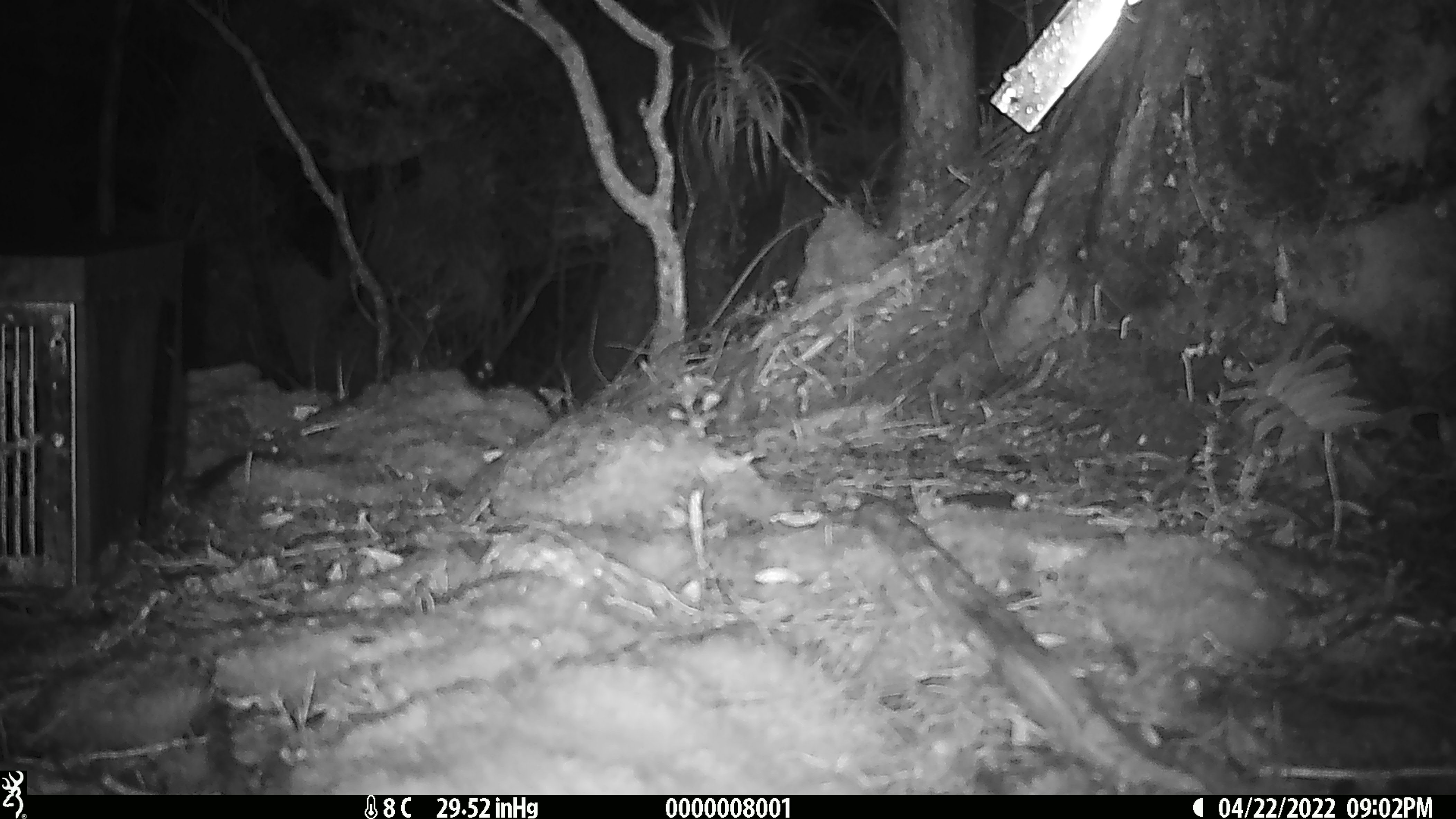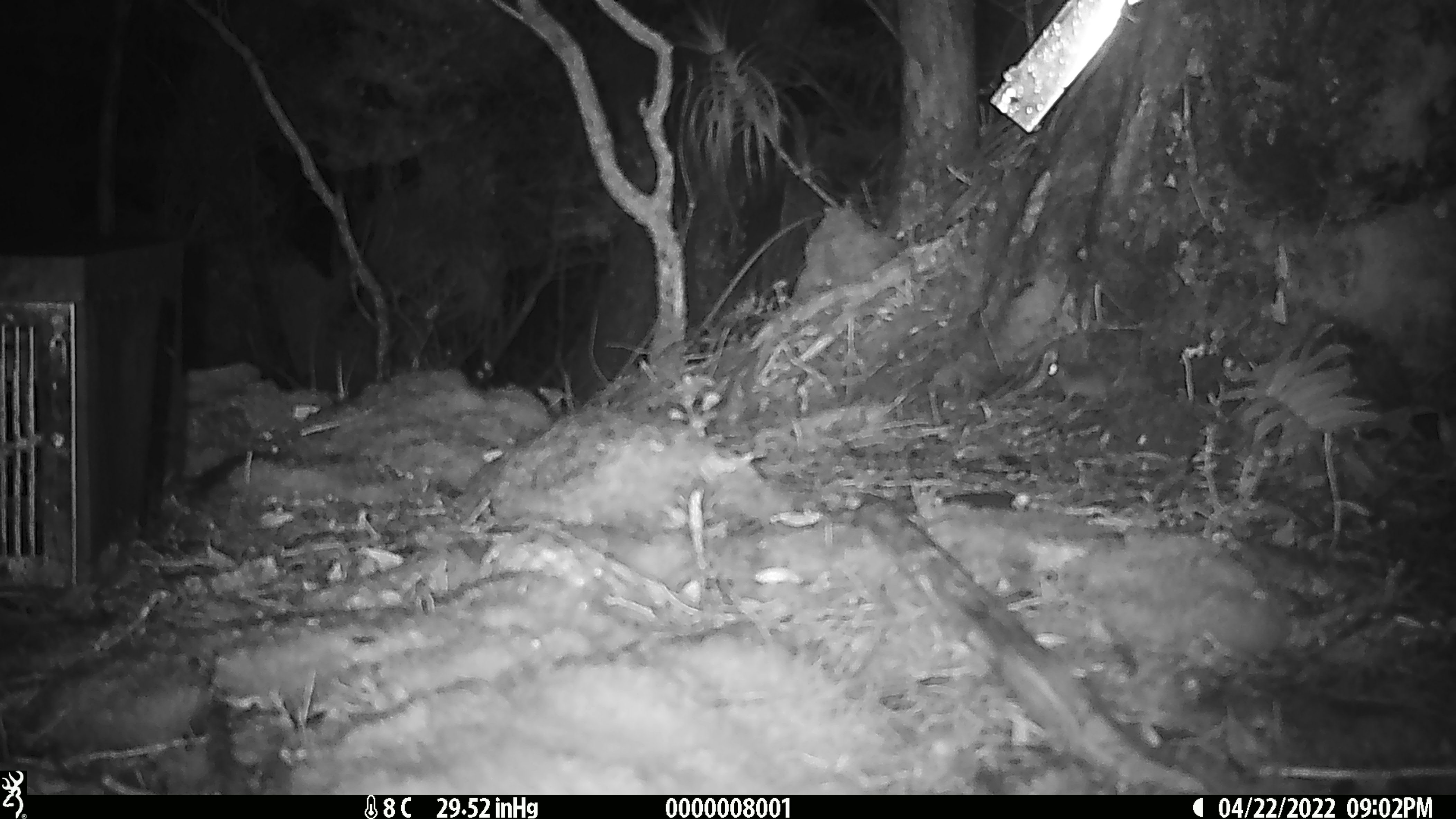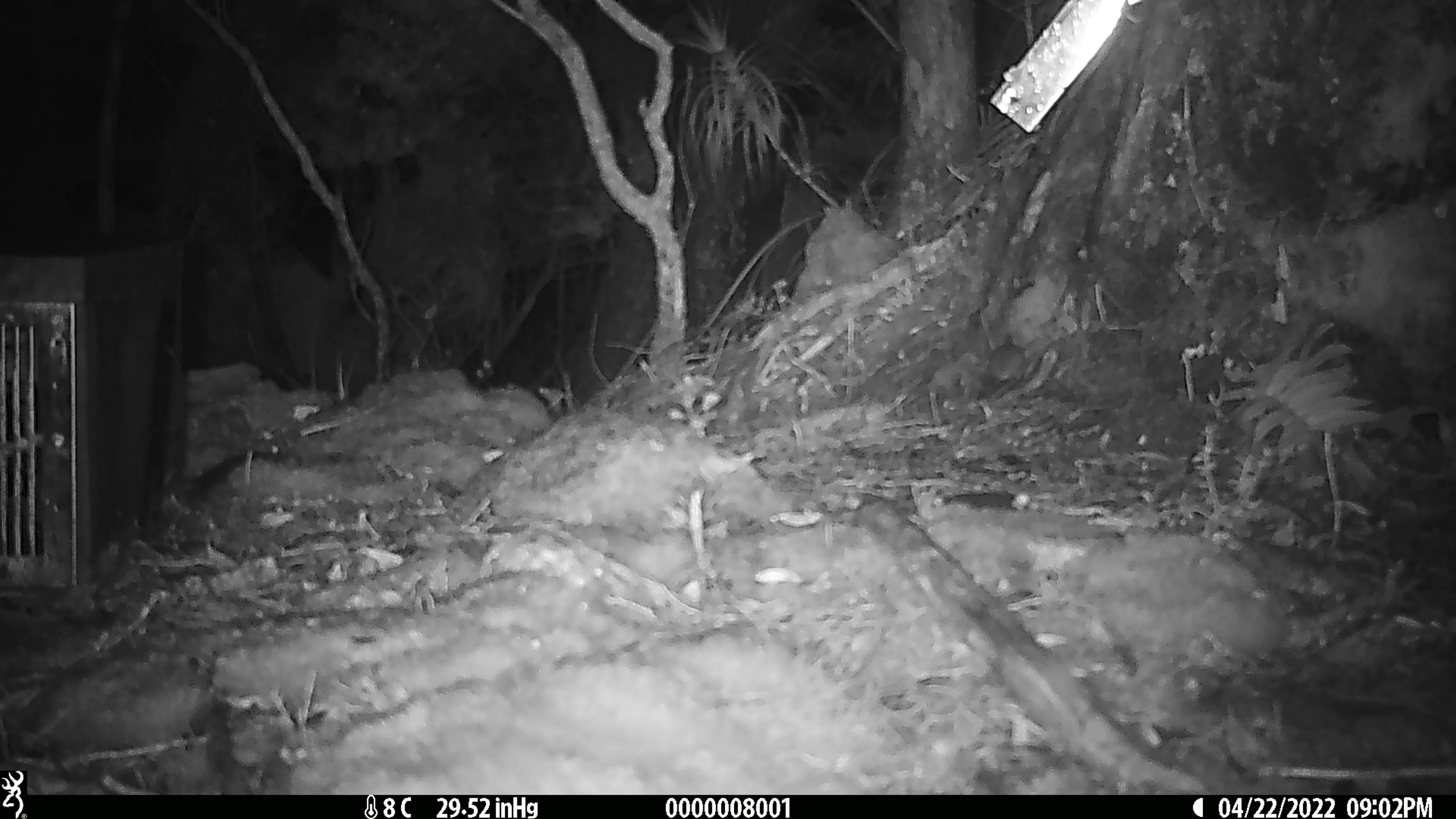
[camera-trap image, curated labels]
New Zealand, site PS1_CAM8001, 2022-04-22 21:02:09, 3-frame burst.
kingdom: Animalia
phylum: Chordata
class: Mammalia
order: Rodentia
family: Muridae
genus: Mus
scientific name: Mus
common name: mouse